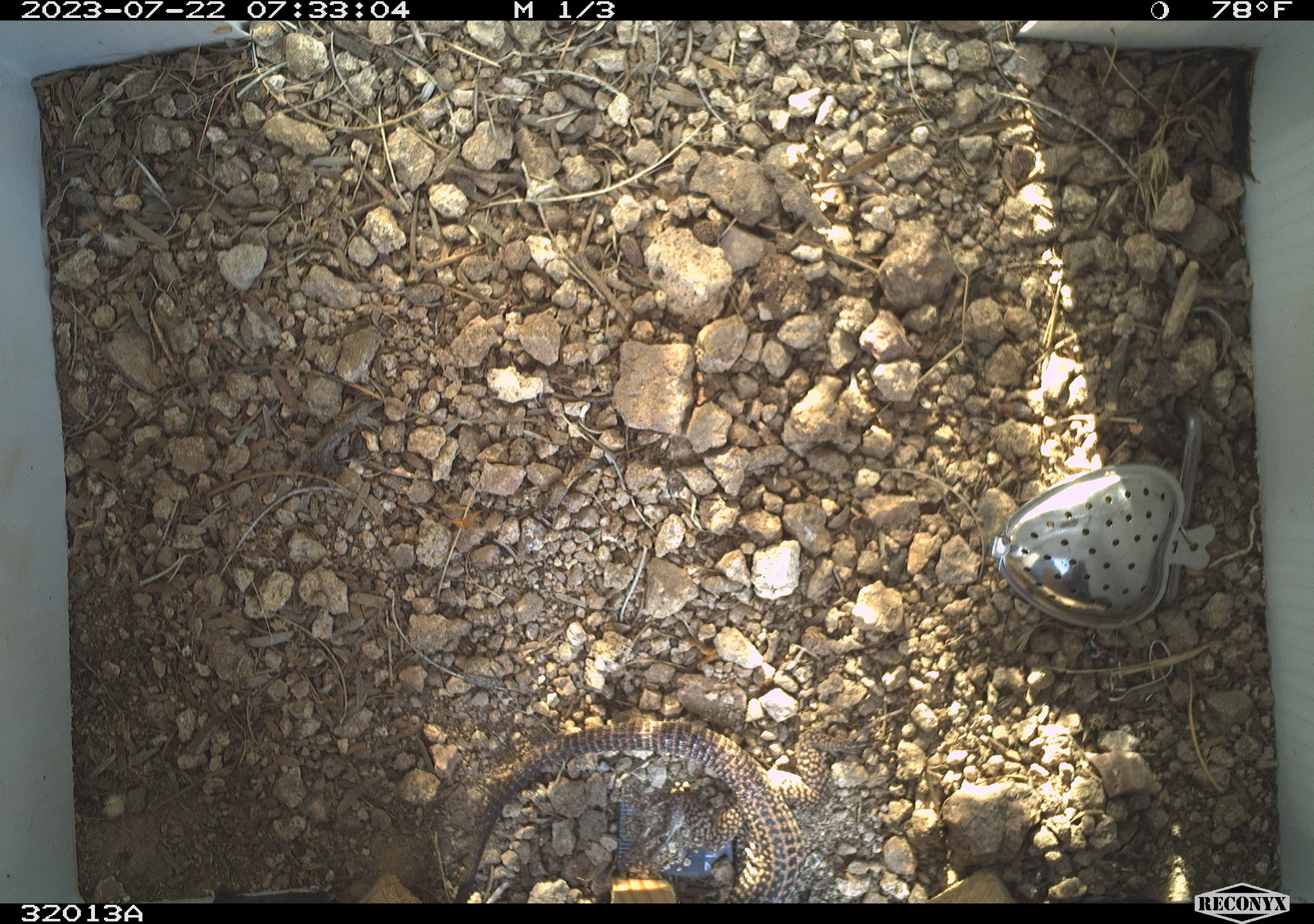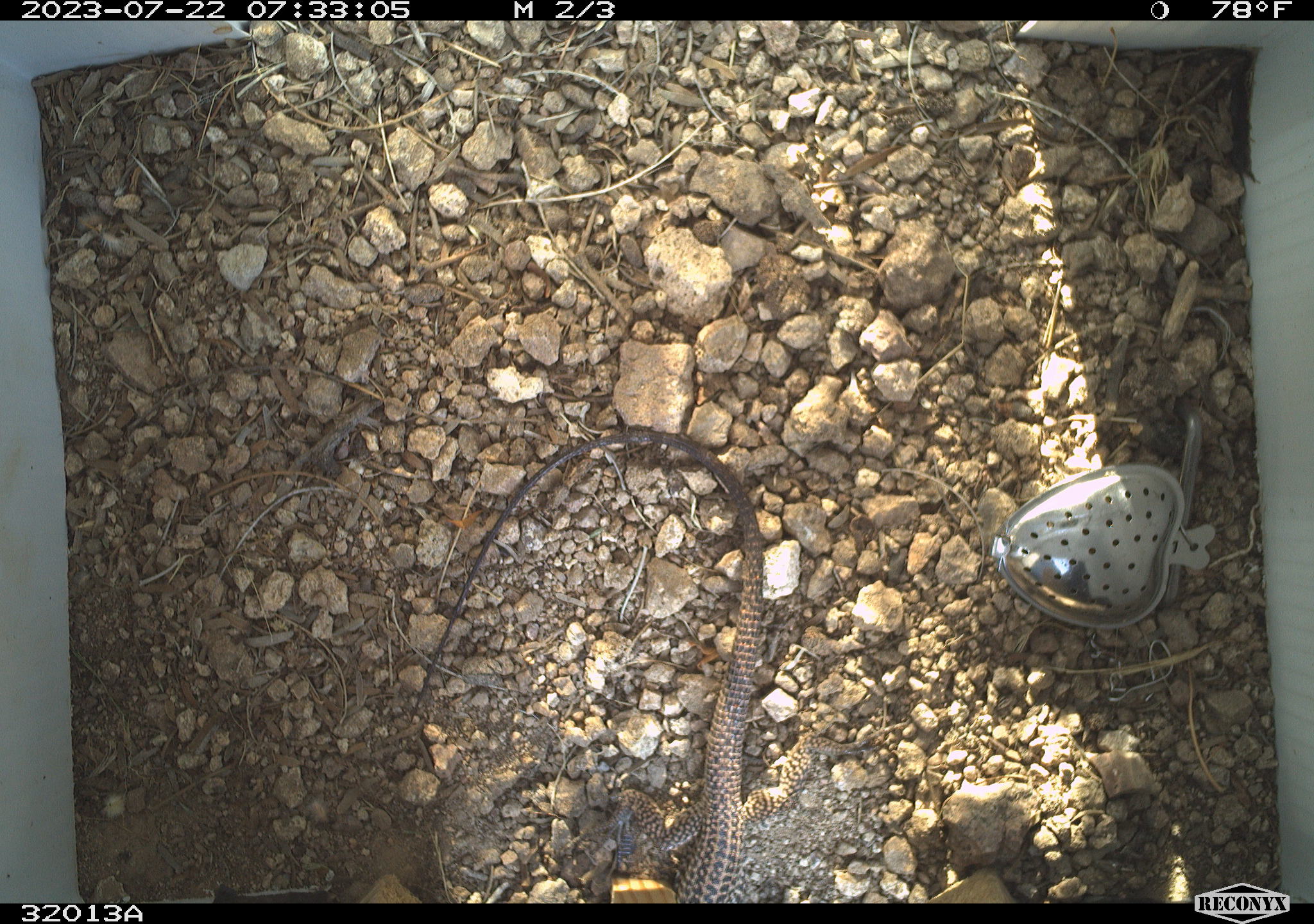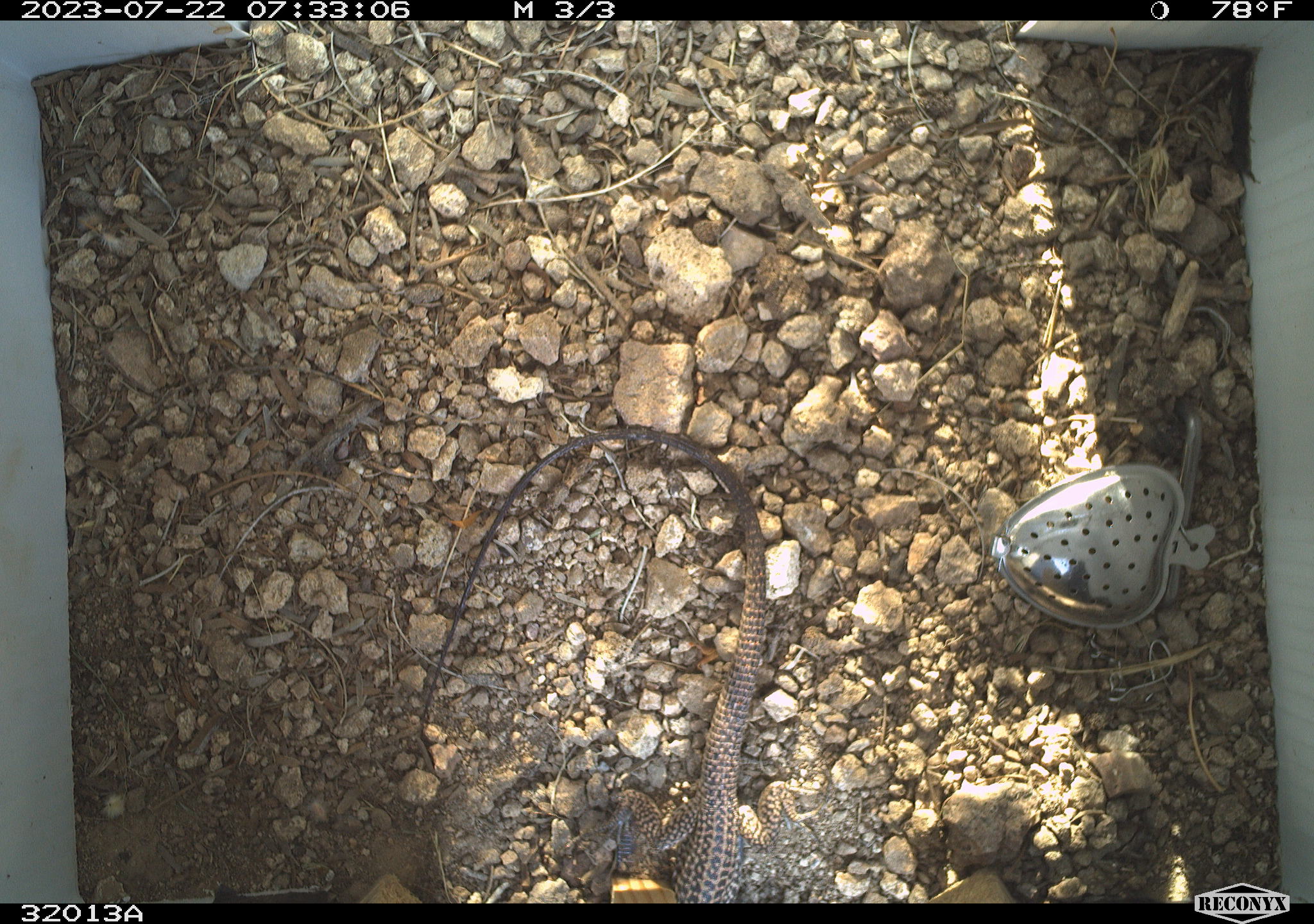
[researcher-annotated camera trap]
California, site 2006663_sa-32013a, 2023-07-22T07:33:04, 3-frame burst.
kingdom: Animalia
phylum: Chordata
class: Reptilia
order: Squamata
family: Teiidae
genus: Aspidoscelis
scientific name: Aspidoscelis tigris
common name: western whiptail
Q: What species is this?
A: Western whiptail (Aspidoscelis tigris).